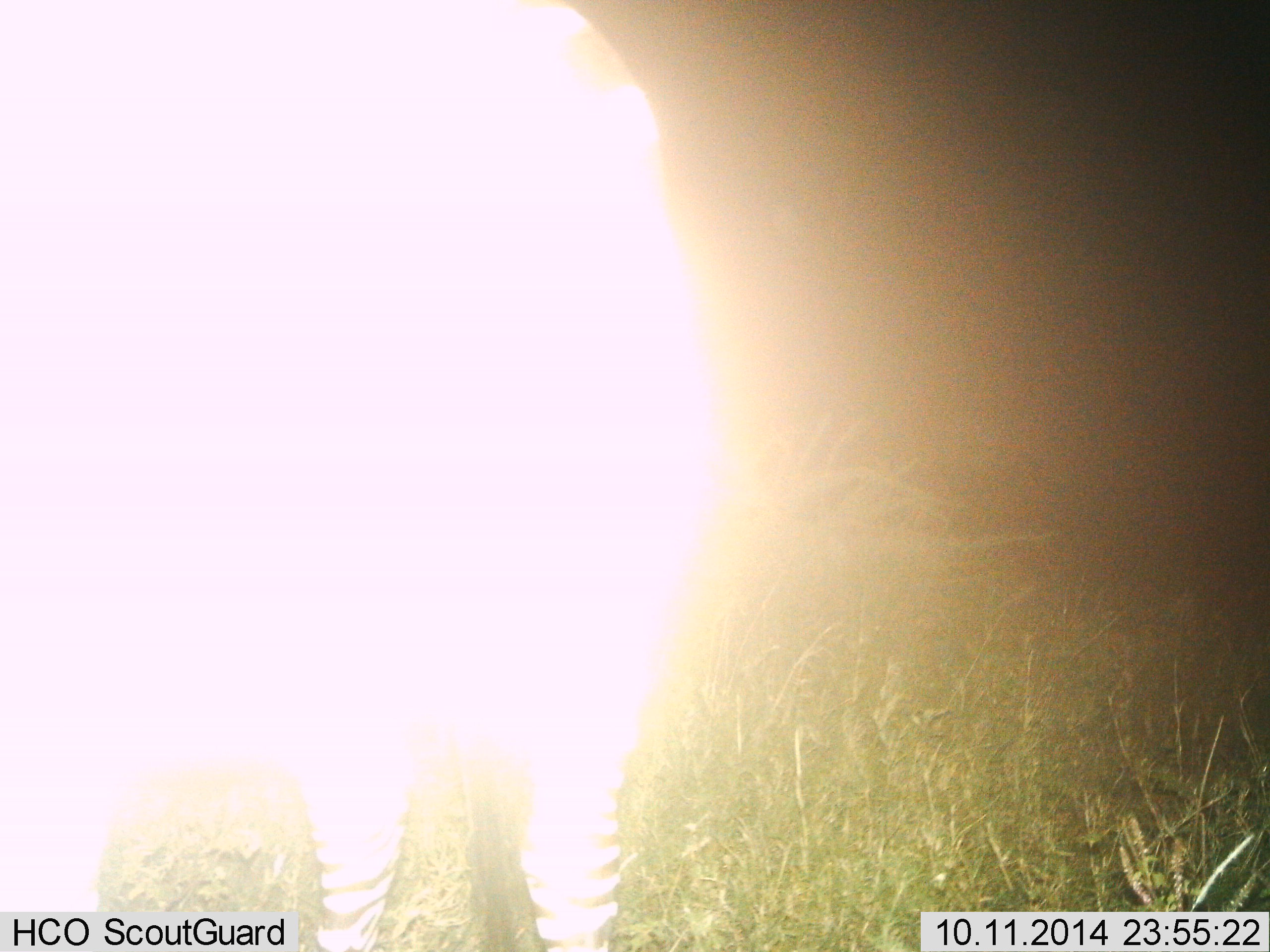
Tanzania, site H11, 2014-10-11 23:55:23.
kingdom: Animalia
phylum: Chordata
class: Mammalia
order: Perissodactyla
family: Equidae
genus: Equus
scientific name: Equus quagga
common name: plains zebra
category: zebra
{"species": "zebra (plains zebra) (Equus quagga)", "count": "1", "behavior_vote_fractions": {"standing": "100%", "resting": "0%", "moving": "0%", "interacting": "0%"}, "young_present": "0%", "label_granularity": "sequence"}